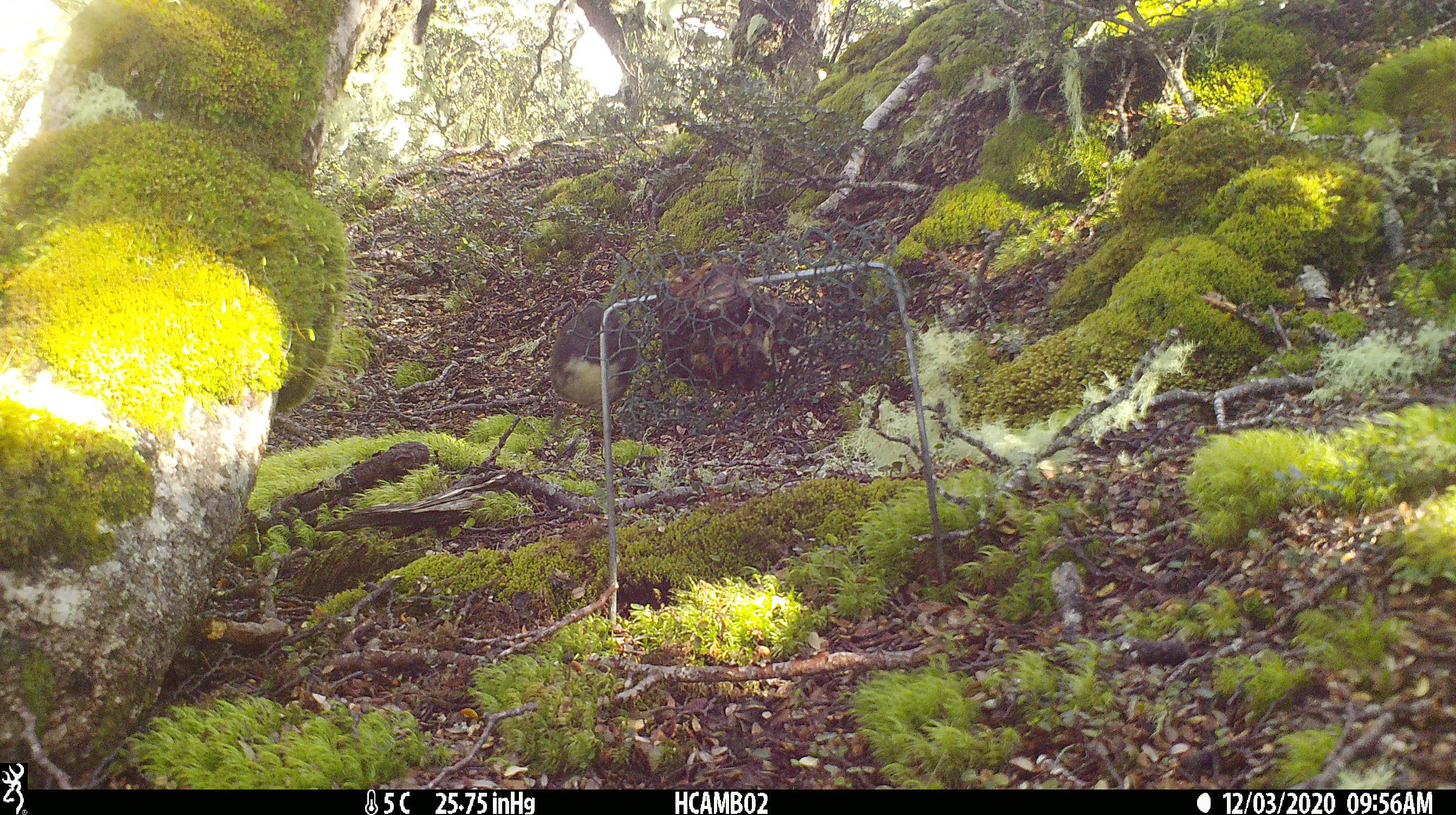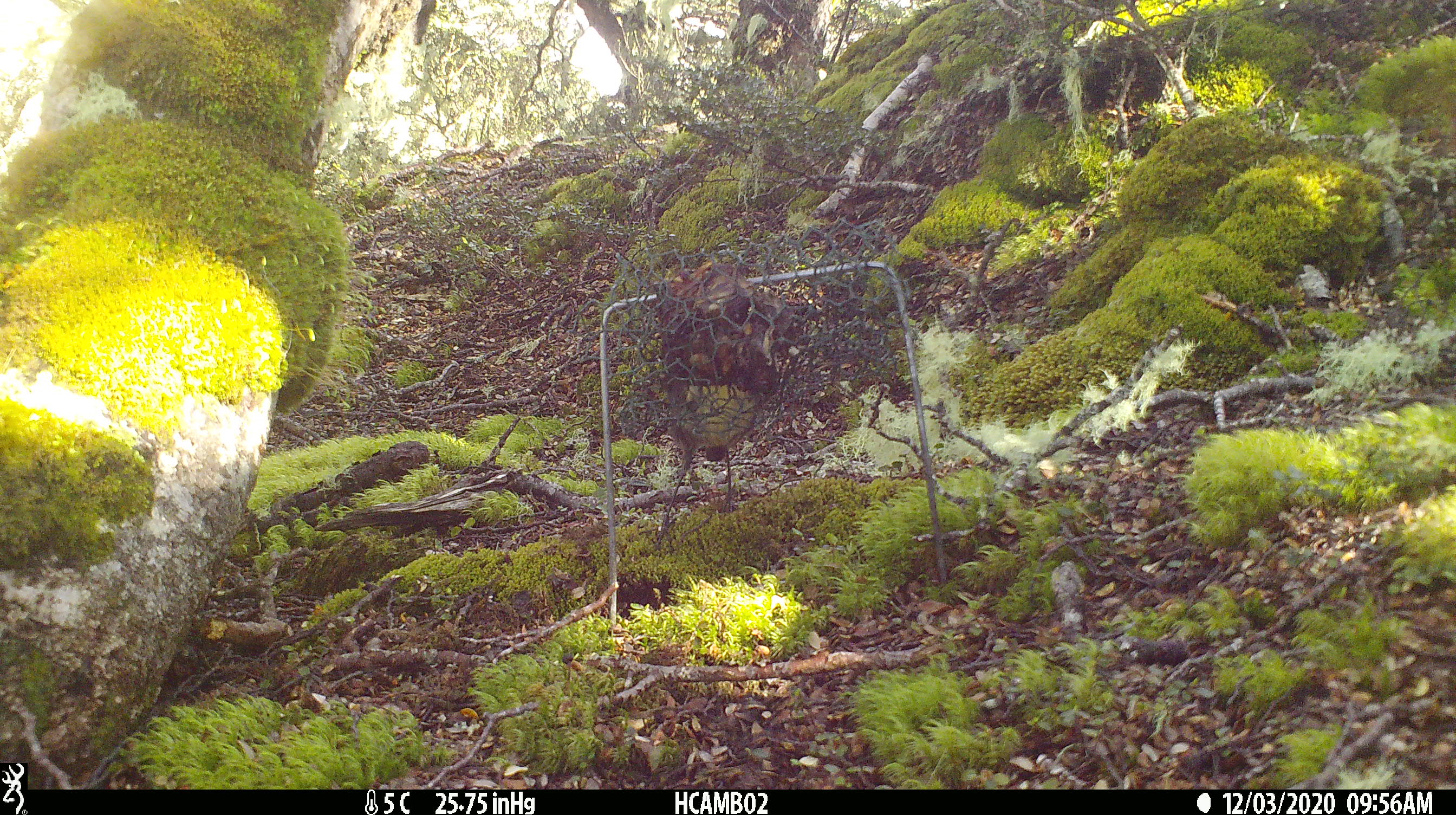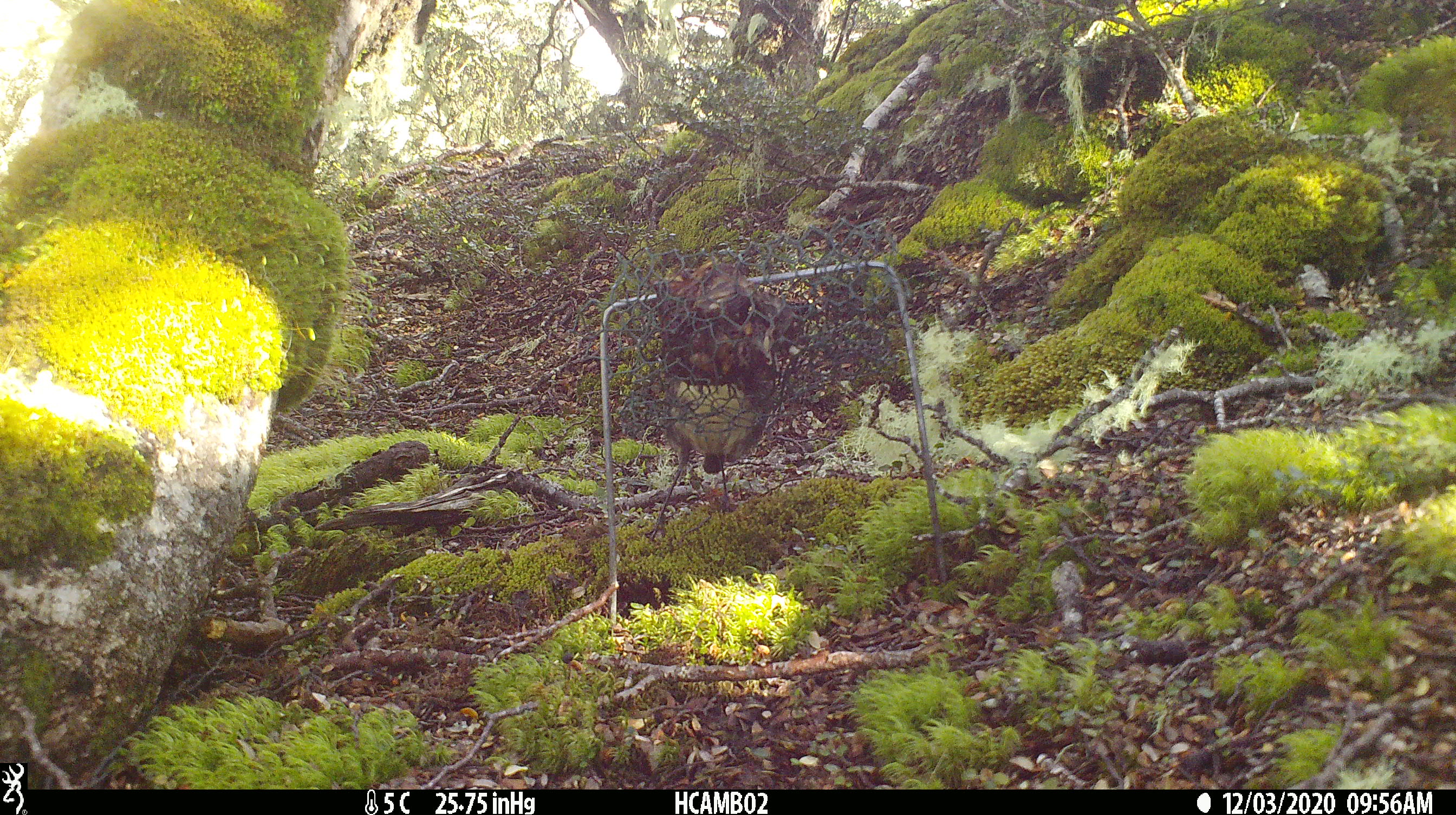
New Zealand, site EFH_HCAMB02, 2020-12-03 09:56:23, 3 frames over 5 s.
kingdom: Animalia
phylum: Chordata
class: Aves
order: Passeriformes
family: Petroicidae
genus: Petroica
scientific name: Petroica australis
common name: new zealand robin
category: robin